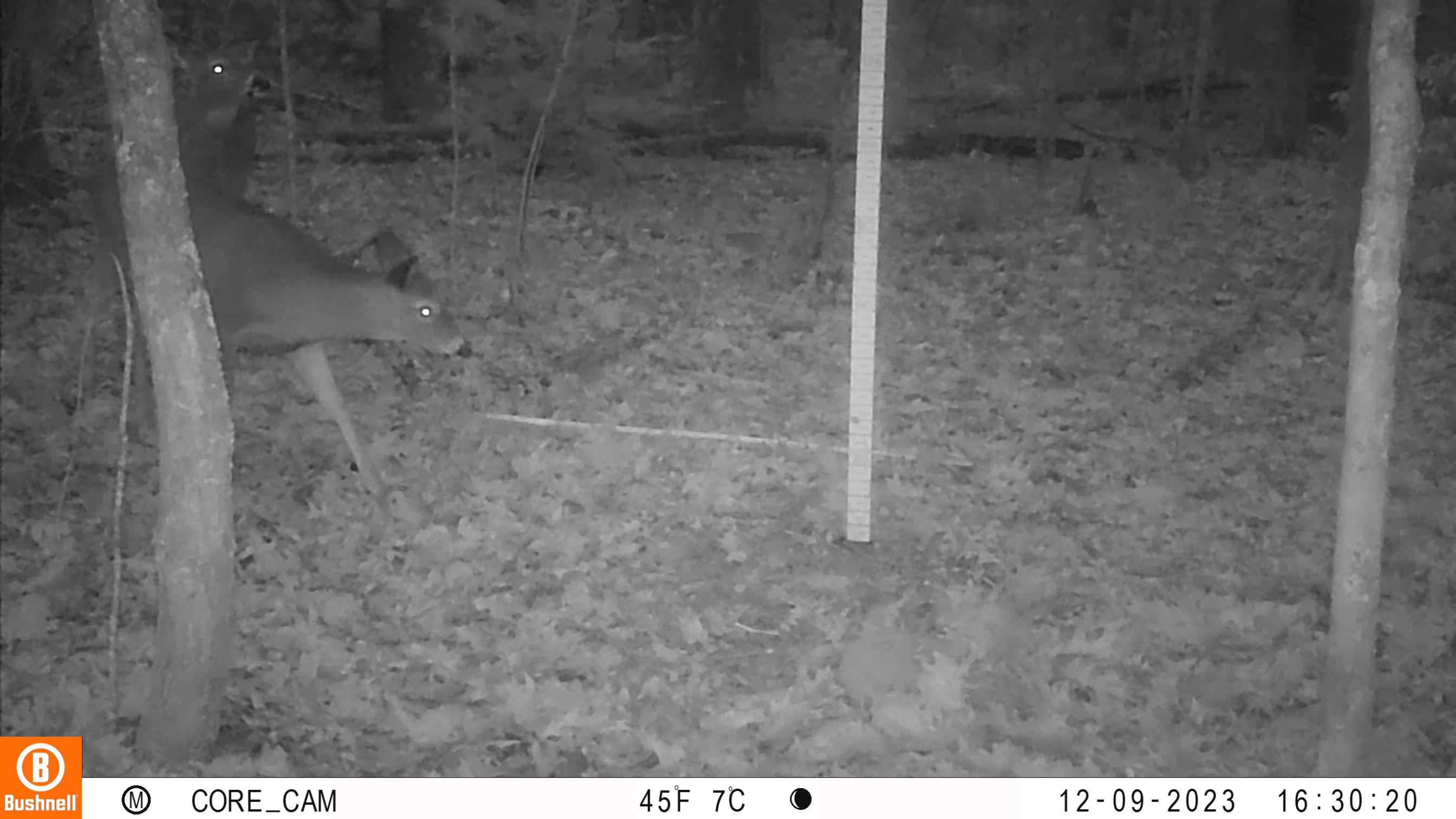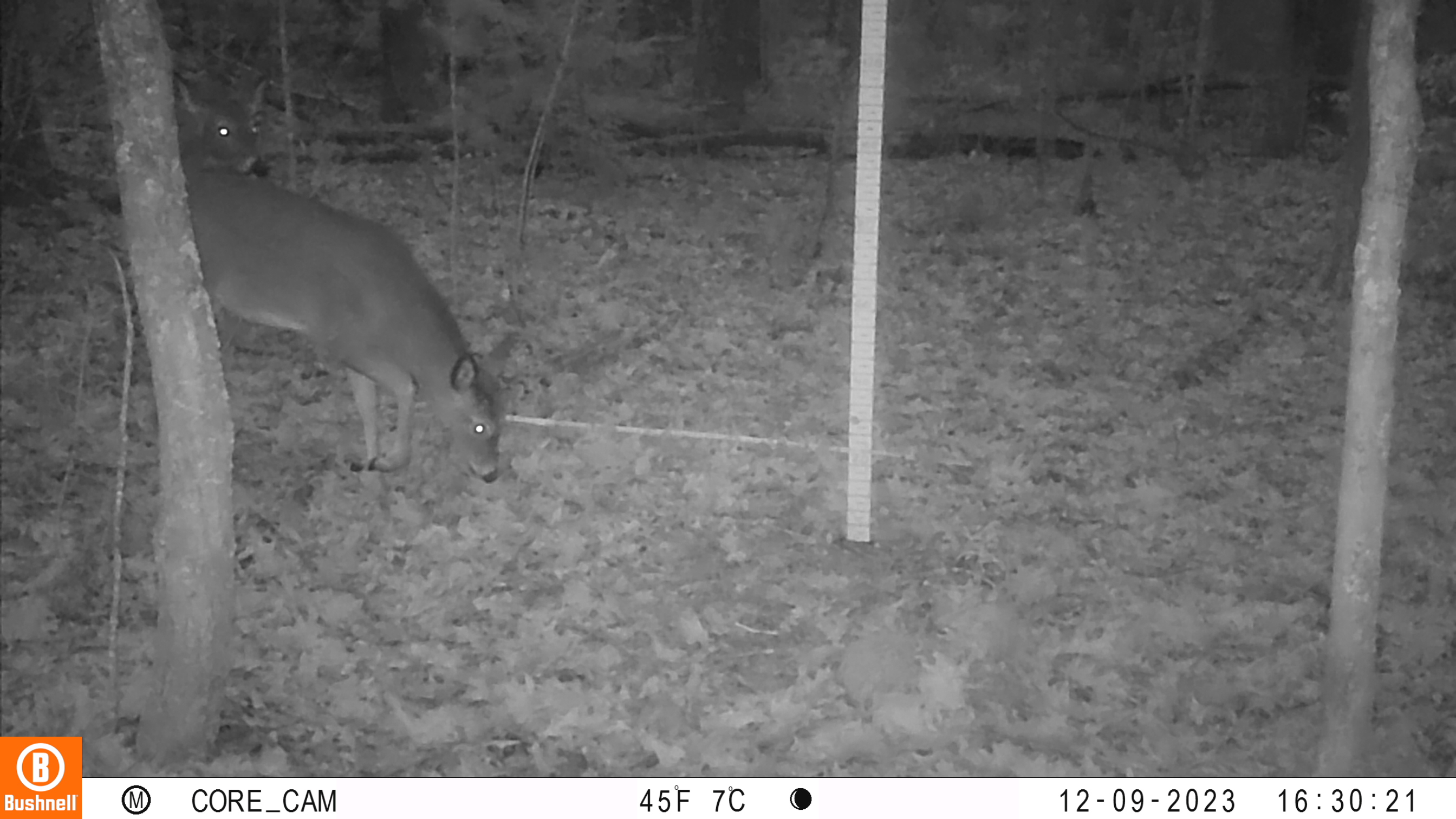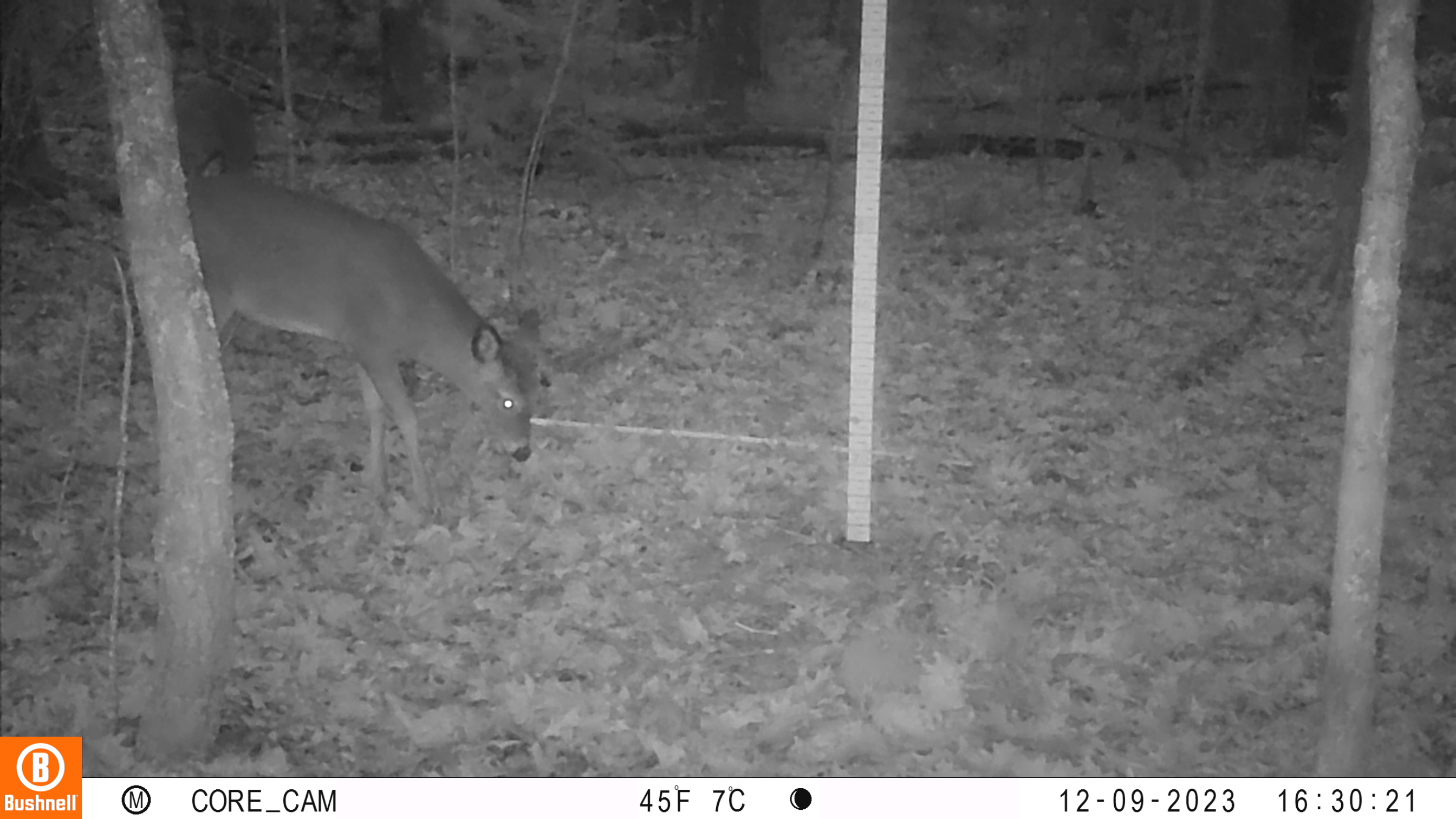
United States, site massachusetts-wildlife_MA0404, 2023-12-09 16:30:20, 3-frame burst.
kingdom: Animalia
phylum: Chordata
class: Mammalia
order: Artiodactyla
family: Cervidae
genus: Odocoileus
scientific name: Odocoileus virginianus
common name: white-tailed deer